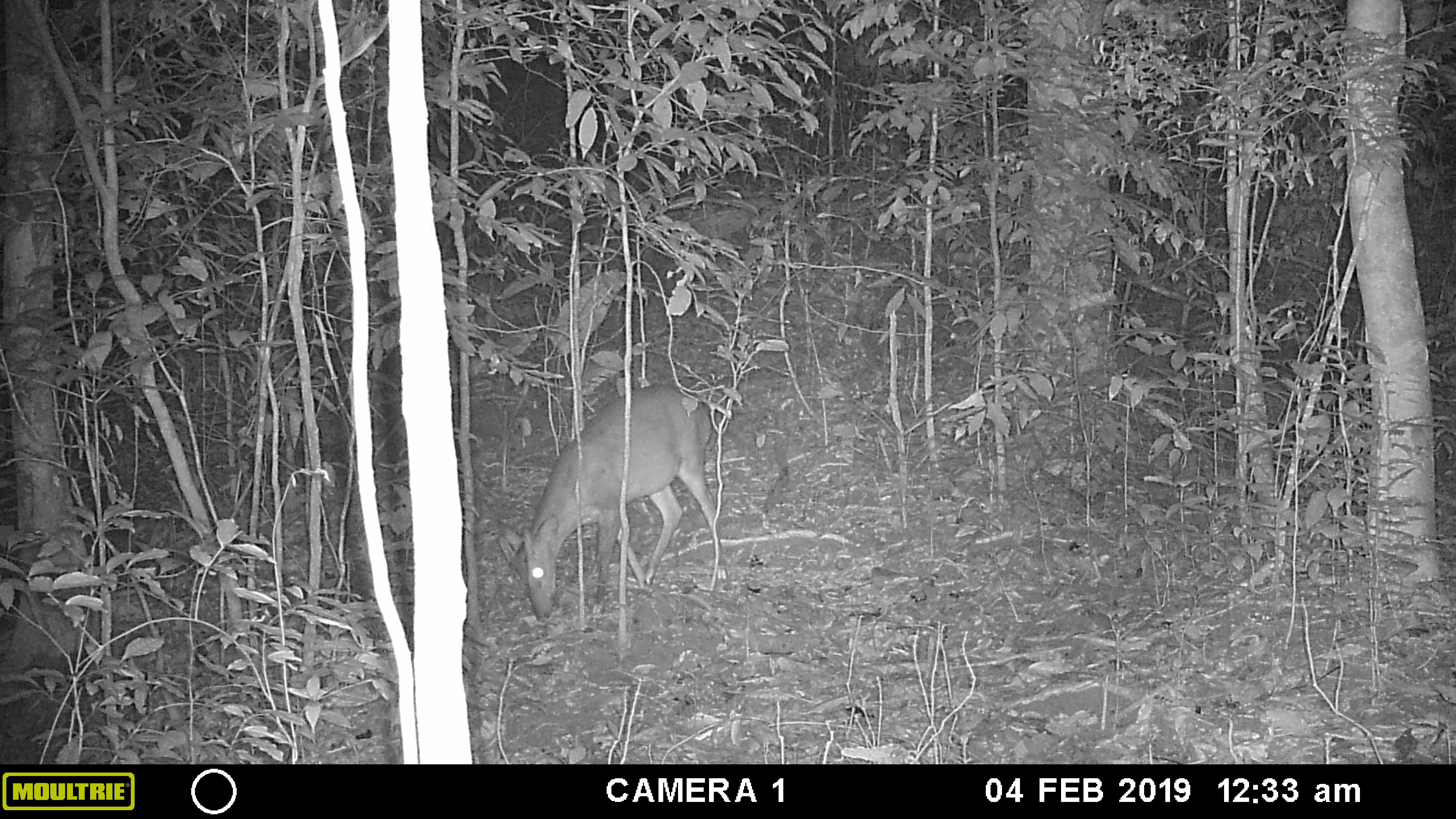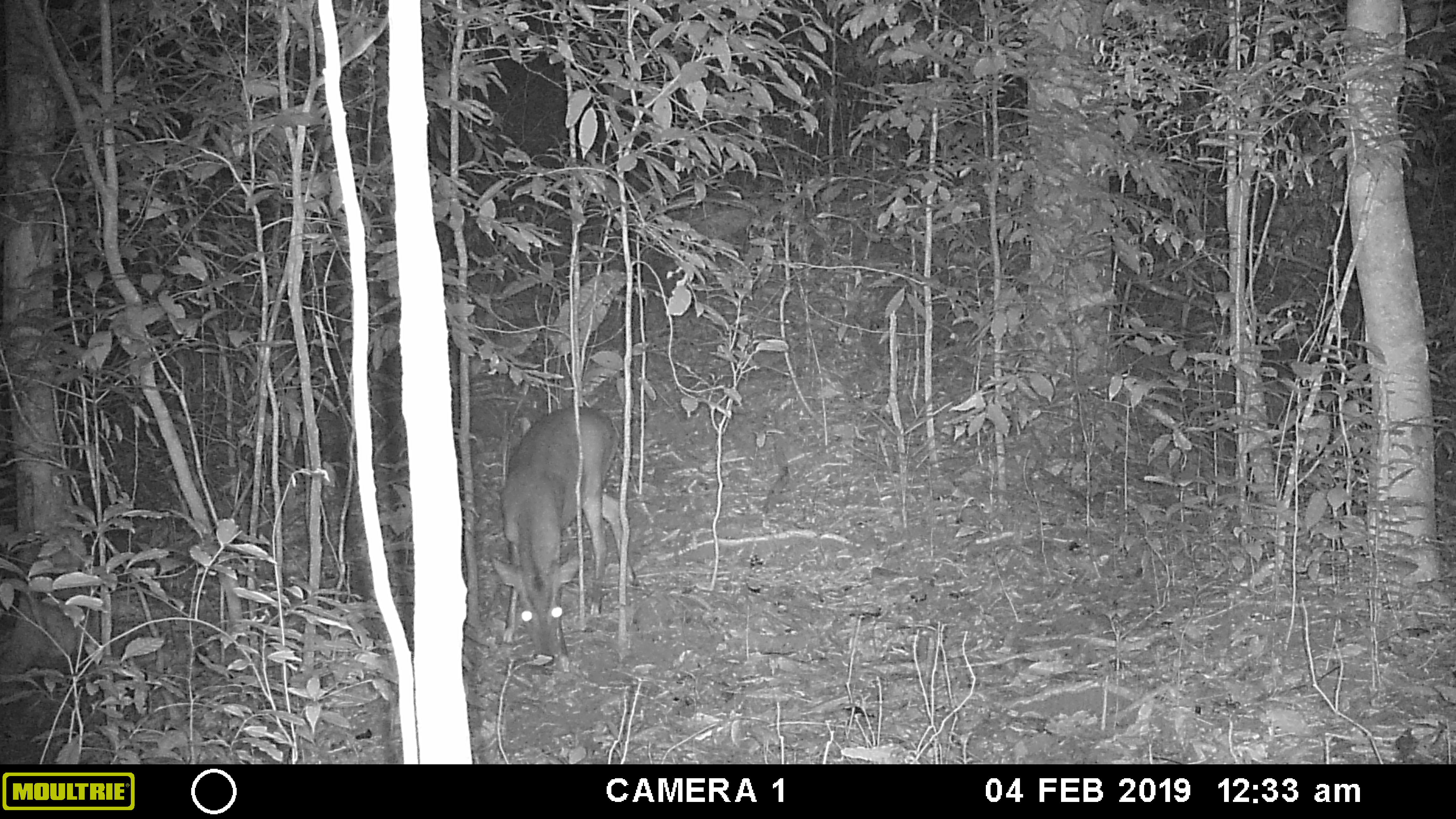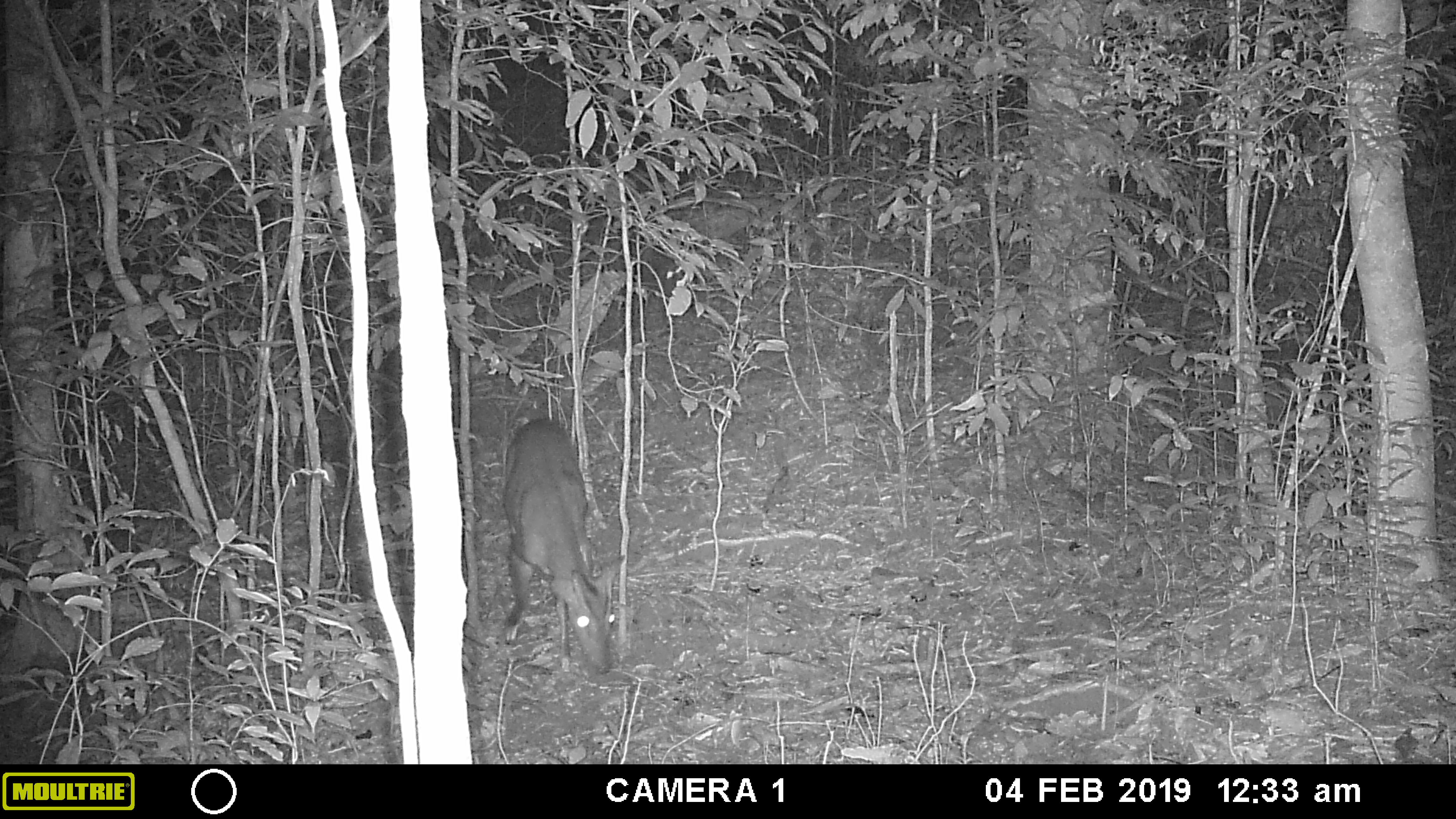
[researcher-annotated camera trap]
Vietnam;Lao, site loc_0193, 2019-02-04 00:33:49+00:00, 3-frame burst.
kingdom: Animalia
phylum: Chordata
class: Mammalia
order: Artiodactyla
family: Cervidae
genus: Muntiacus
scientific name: Muntiacus vuquangensis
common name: large-antlered muntjac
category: large antlered muntjac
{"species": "large antlered muntjac (large-antlered muntjac) (Muntiacus vuquangensis)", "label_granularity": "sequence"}